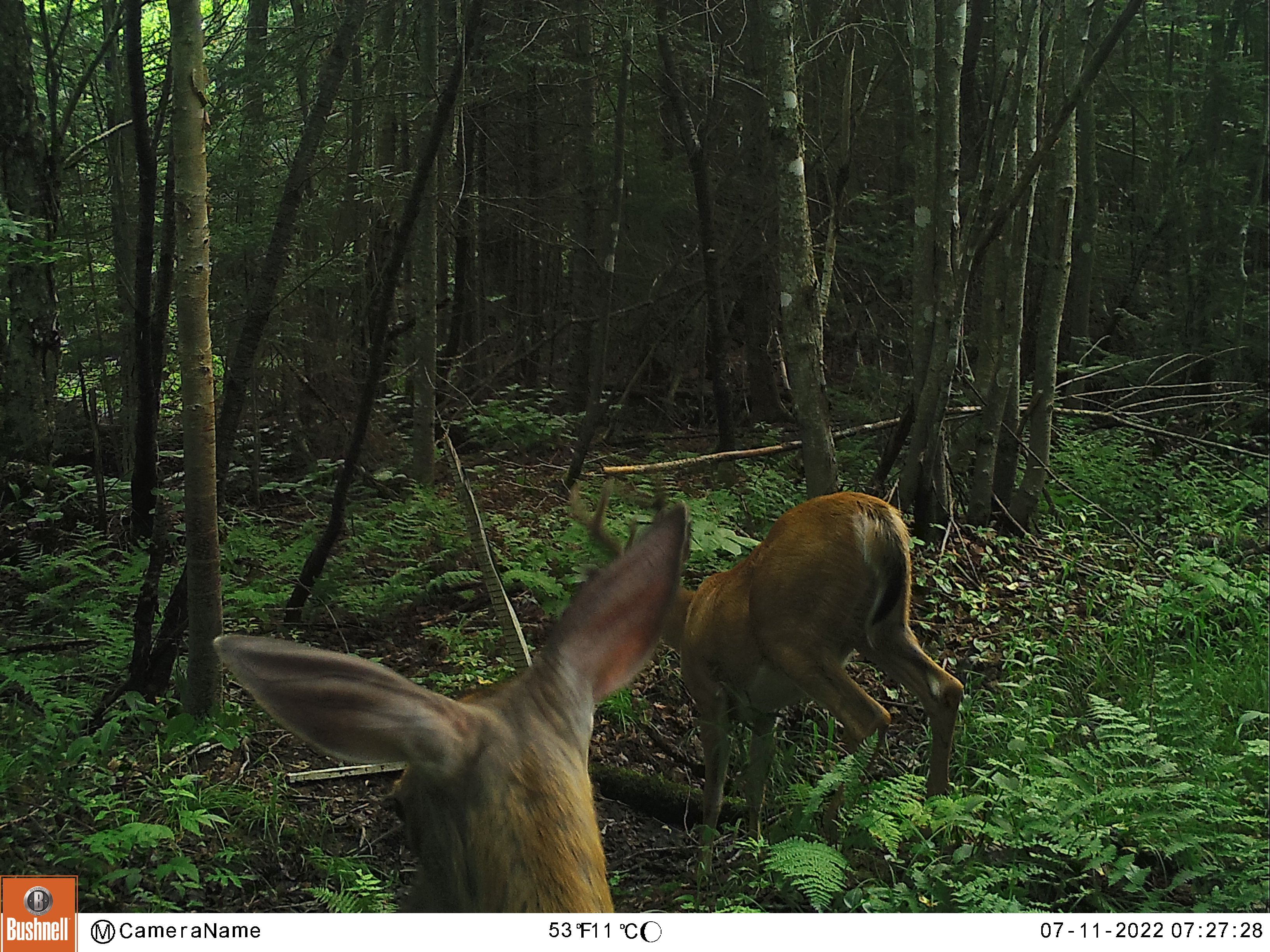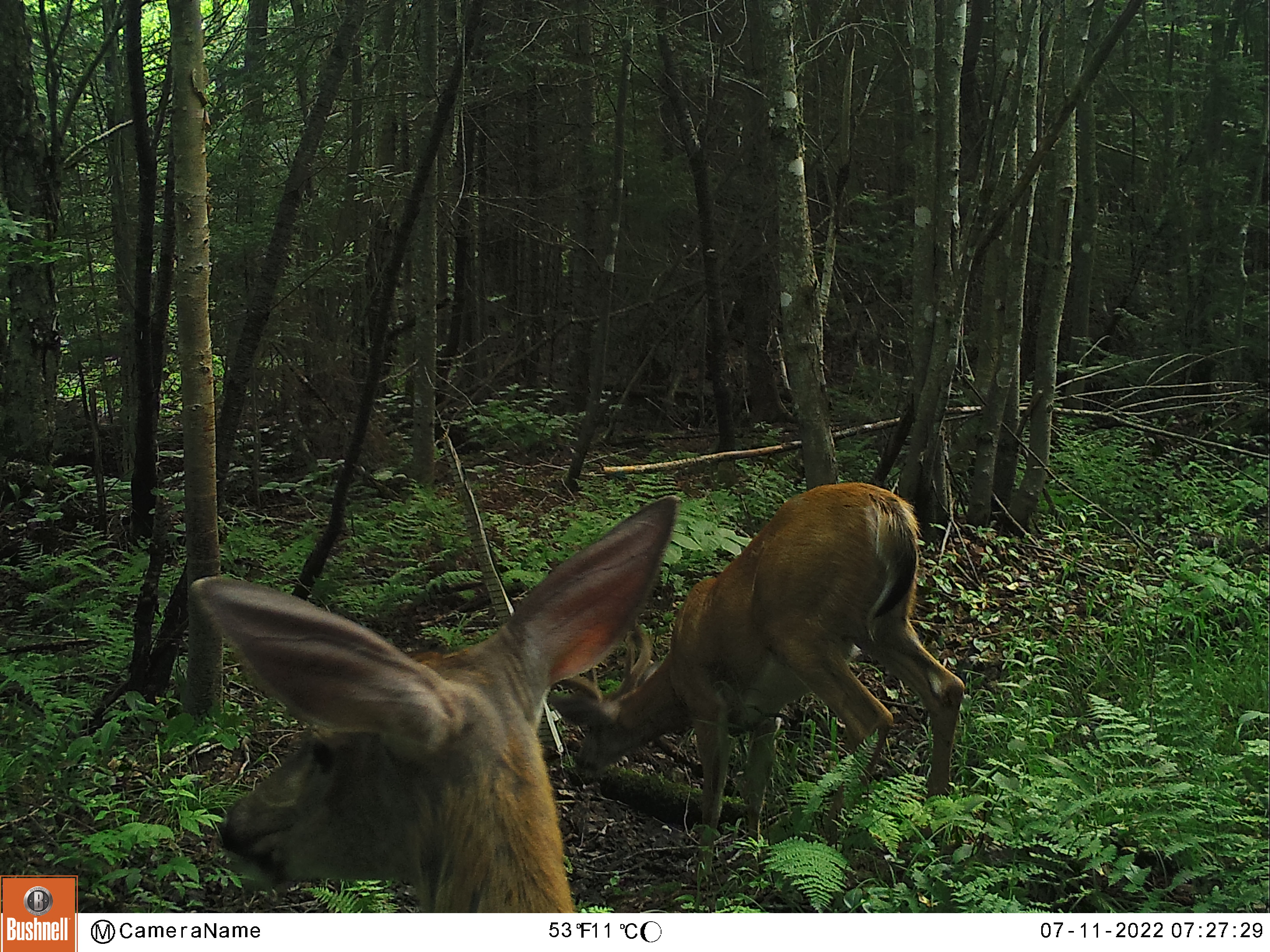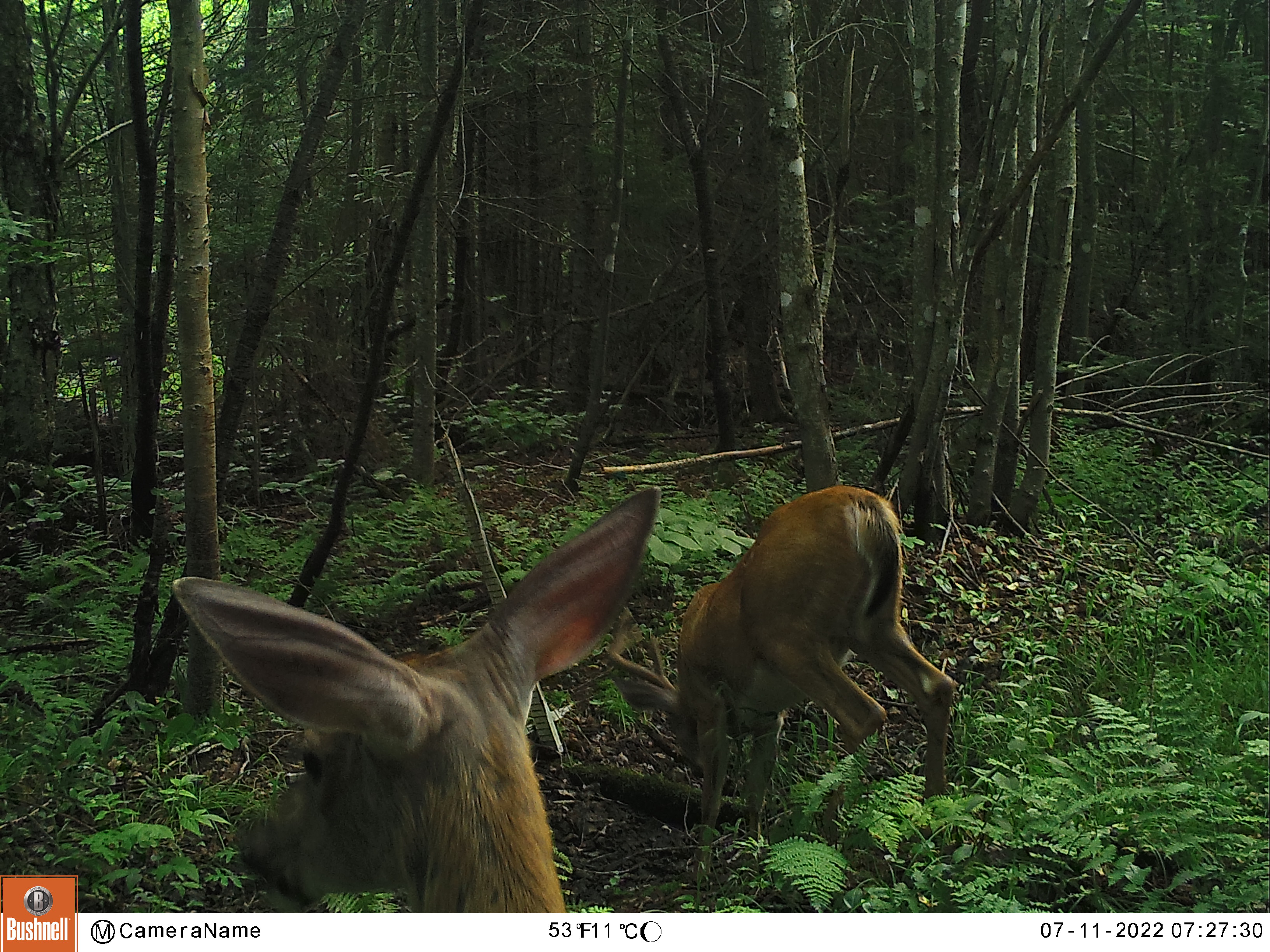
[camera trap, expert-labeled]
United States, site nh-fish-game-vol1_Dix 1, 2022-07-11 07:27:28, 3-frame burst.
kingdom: Animalia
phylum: Chordata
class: Mammalia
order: Artiodactyla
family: Cervidae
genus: Odocoileus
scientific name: Odocoileus virginianus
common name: white-tailed deer